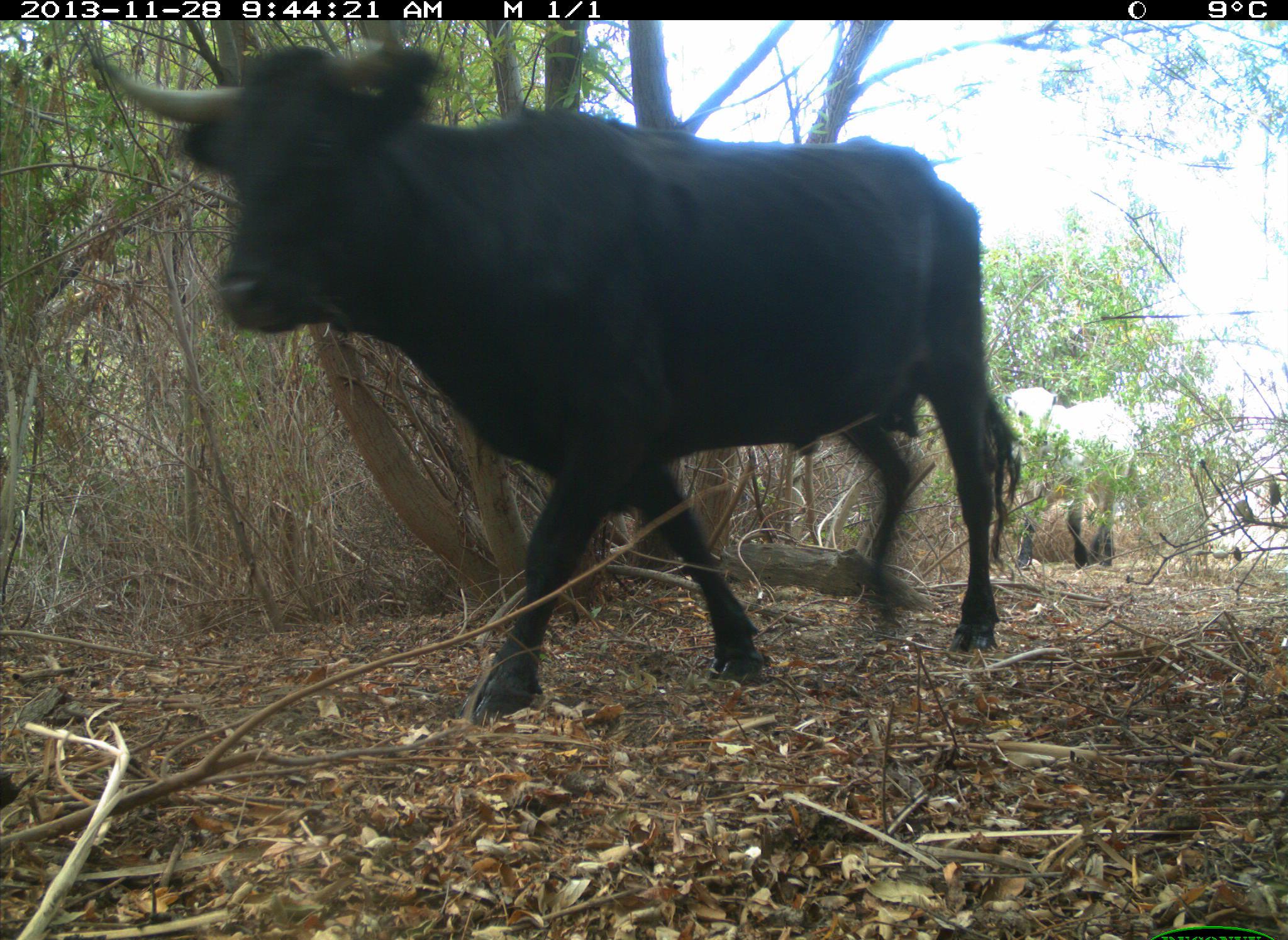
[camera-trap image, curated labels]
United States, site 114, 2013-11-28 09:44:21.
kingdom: Animalia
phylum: Chordata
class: Mammalia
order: Artiodactyla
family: Bovidae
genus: Bos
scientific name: Bos taurus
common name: cow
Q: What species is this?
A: Cow (Bos taurus).